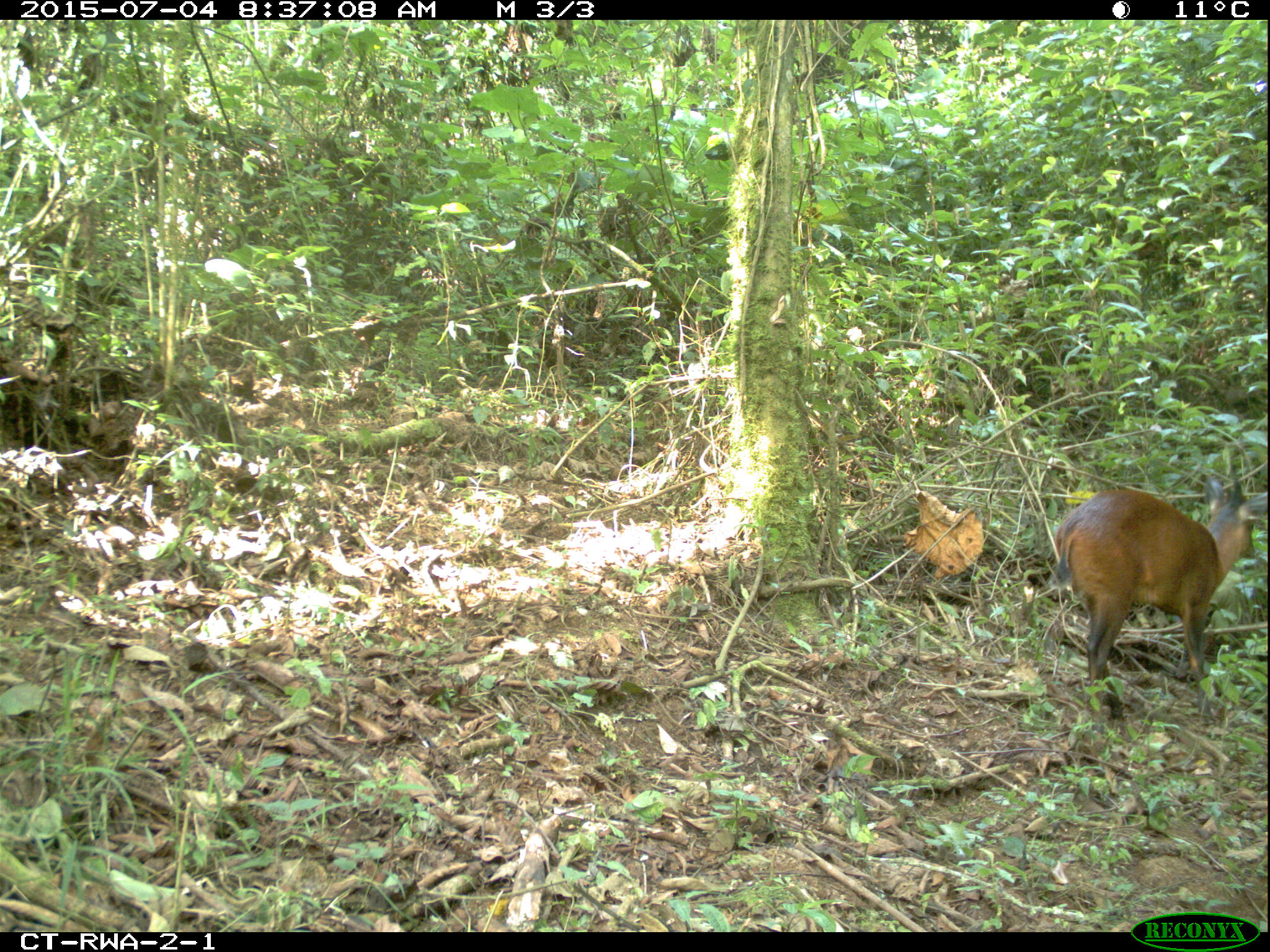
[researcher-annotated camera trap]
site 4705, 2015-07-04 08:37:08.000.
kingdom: Animalia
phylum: Chordata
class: Mammalia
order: Artiodactyla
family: Bovidae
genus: Cephalophus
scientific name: Cephalophus nigrifrons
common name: black-fronted duiker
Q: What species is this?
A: Cephalophus nigrifrons (black-fronted duiker).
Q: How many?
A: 1.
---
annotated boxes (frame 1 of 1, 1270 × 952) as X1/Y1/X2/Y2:
cephalophus nigrifrons: 1050/468/1258/717